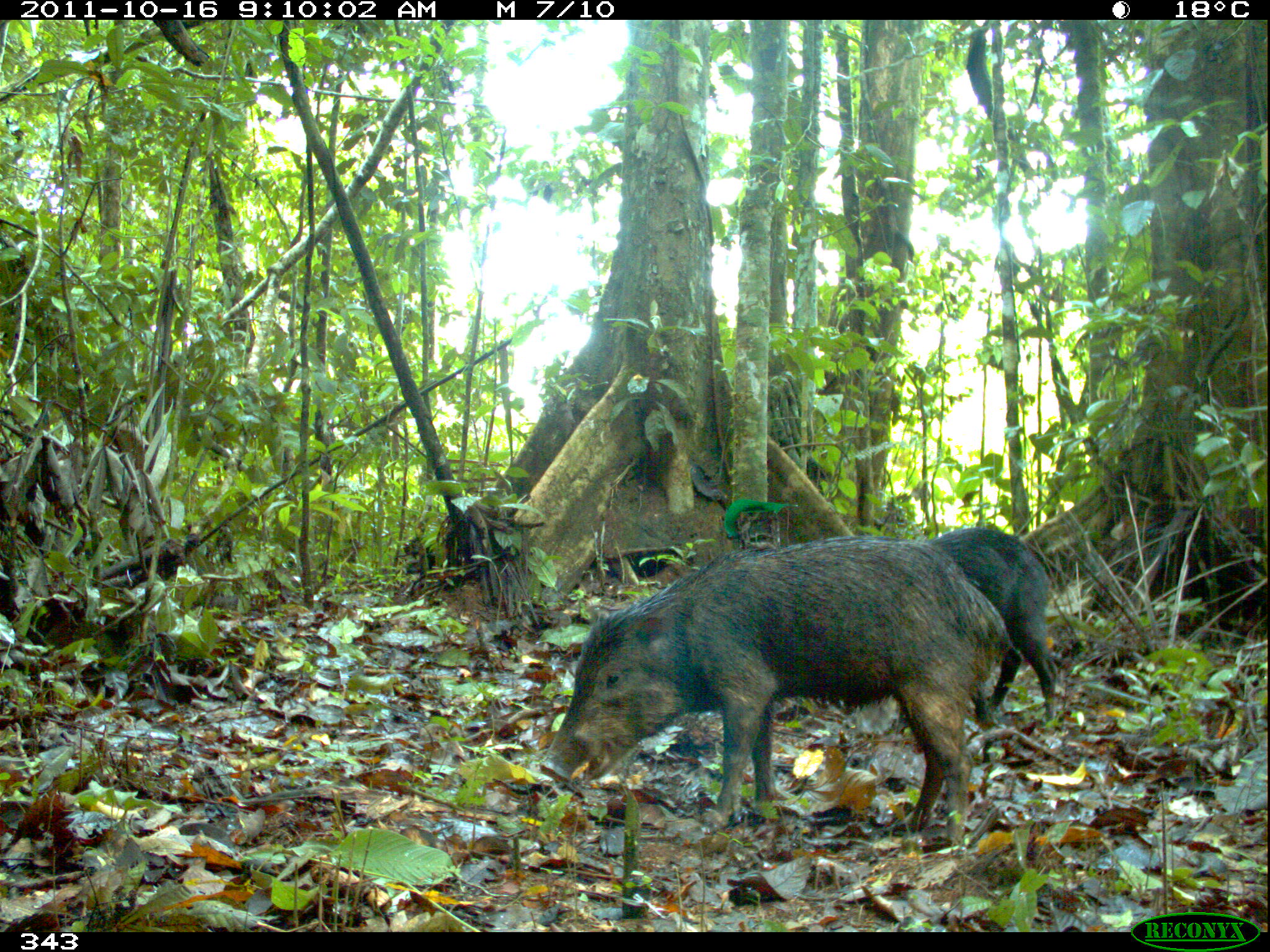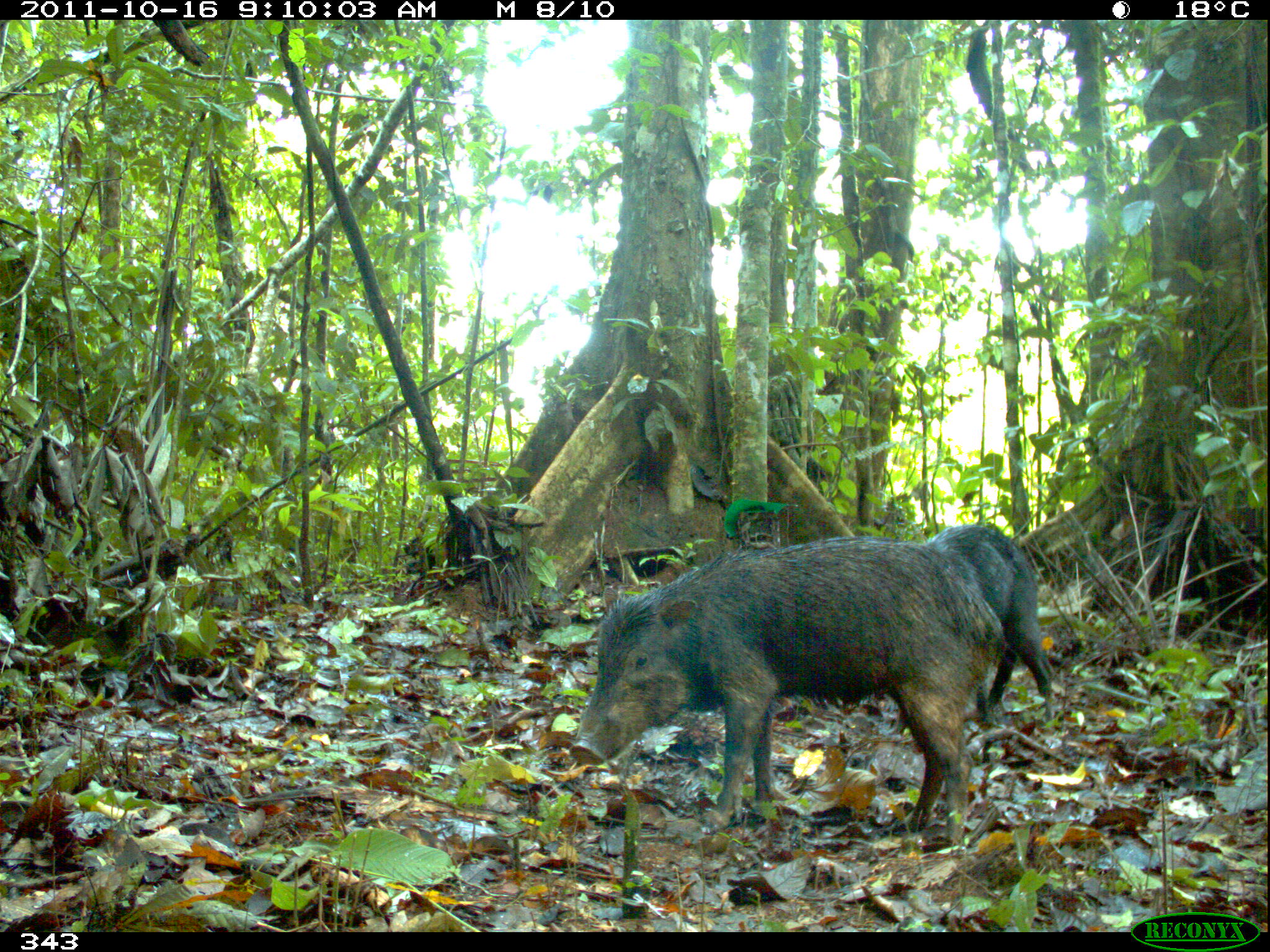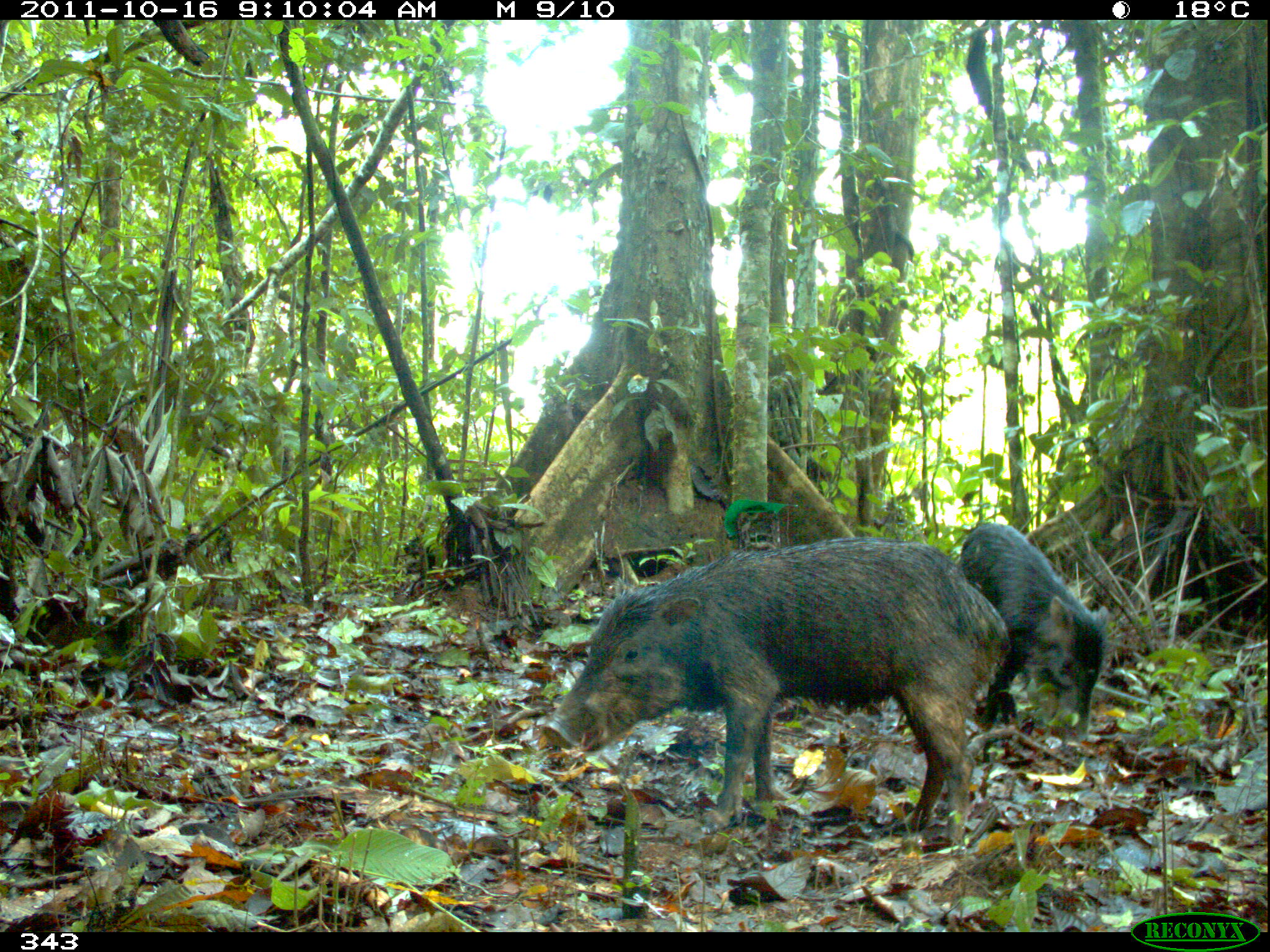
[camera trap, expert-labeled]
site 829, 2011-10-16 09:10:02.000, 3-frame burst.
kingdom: Animalia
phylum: Chordata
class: Mammalia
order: Artiodactyla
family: Tayassuidae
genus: Tayassu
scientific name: Tayassu pecari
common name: white-lipped peccary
Tayassu pecari (white-lipped peccary).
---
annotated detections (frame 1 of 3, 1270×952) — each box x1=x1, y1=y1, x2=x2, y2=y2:
tayassu pecari: x1=537, y1=537, x2=1009, y2=853; x1=928, y1=527, x2=1059, y2=723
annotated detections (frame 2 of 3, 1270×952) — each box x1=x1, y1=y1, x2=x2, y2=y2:
tayassu pecari: x1=570, y1=536, x2=1003, y2=847; x1=928, y1=525, x2=1055, y2=720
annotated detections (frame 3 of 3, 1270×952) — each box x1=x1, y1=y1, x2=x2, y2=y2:
tayassu pecari: x1=542, y1=538, x2=1010, y2=849; x1=959, y1=522, x2=1113, y2=741